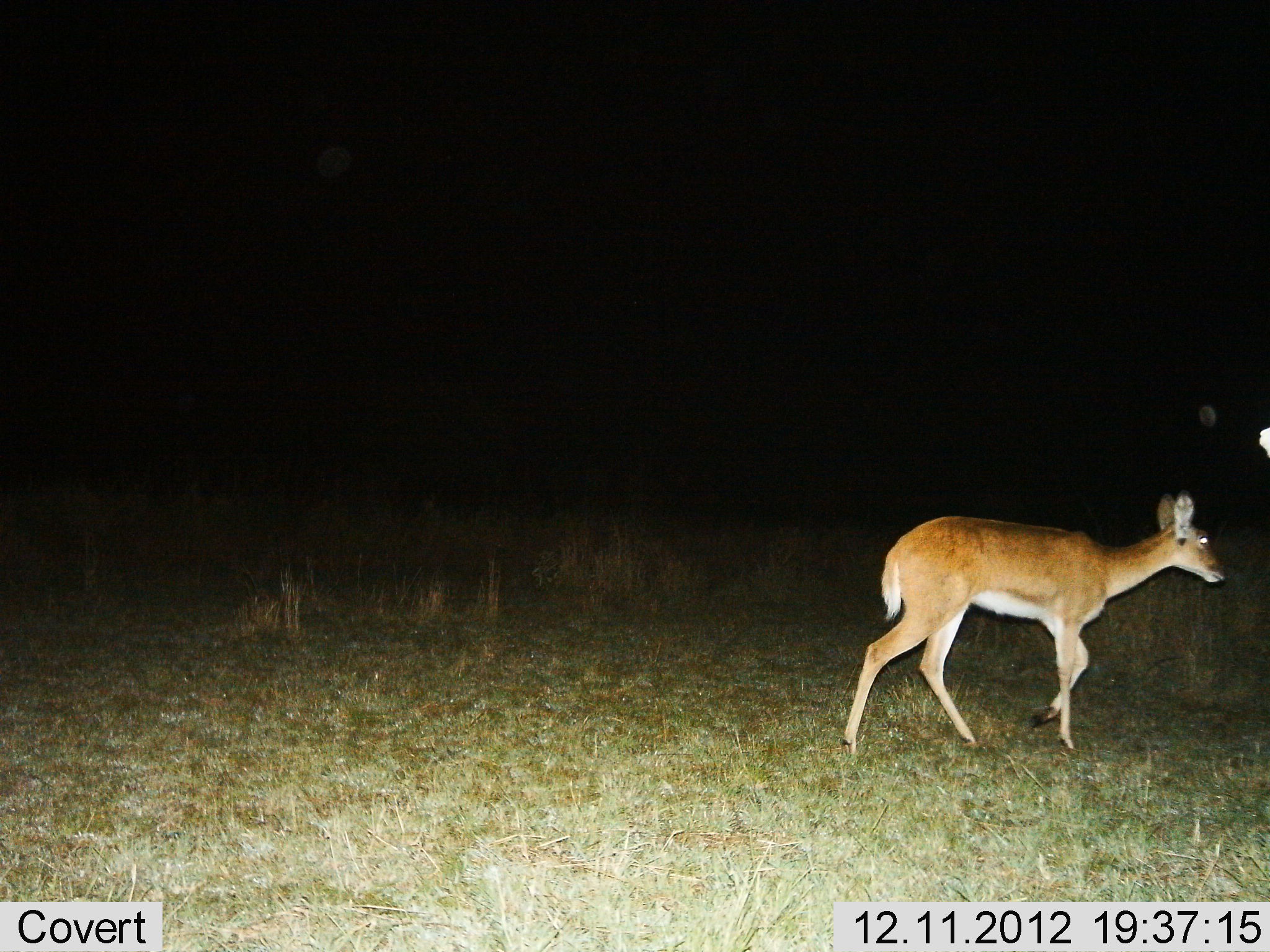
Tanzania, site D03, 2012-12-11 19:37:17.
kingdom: Animalia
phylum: Chordata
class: Mammalia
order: Artiodactyla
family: Bovidae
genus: Redunca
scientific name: Redunca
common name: reedbuck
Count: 1.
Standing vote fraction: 8%.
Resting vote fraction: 0%.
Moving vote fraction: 92%.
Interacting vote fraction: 0%.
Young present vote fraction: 0%.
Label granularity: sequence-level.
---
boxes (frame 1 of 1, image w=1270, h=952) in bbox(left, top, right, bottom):
animal: bbox(841, 487, 1228, 759)